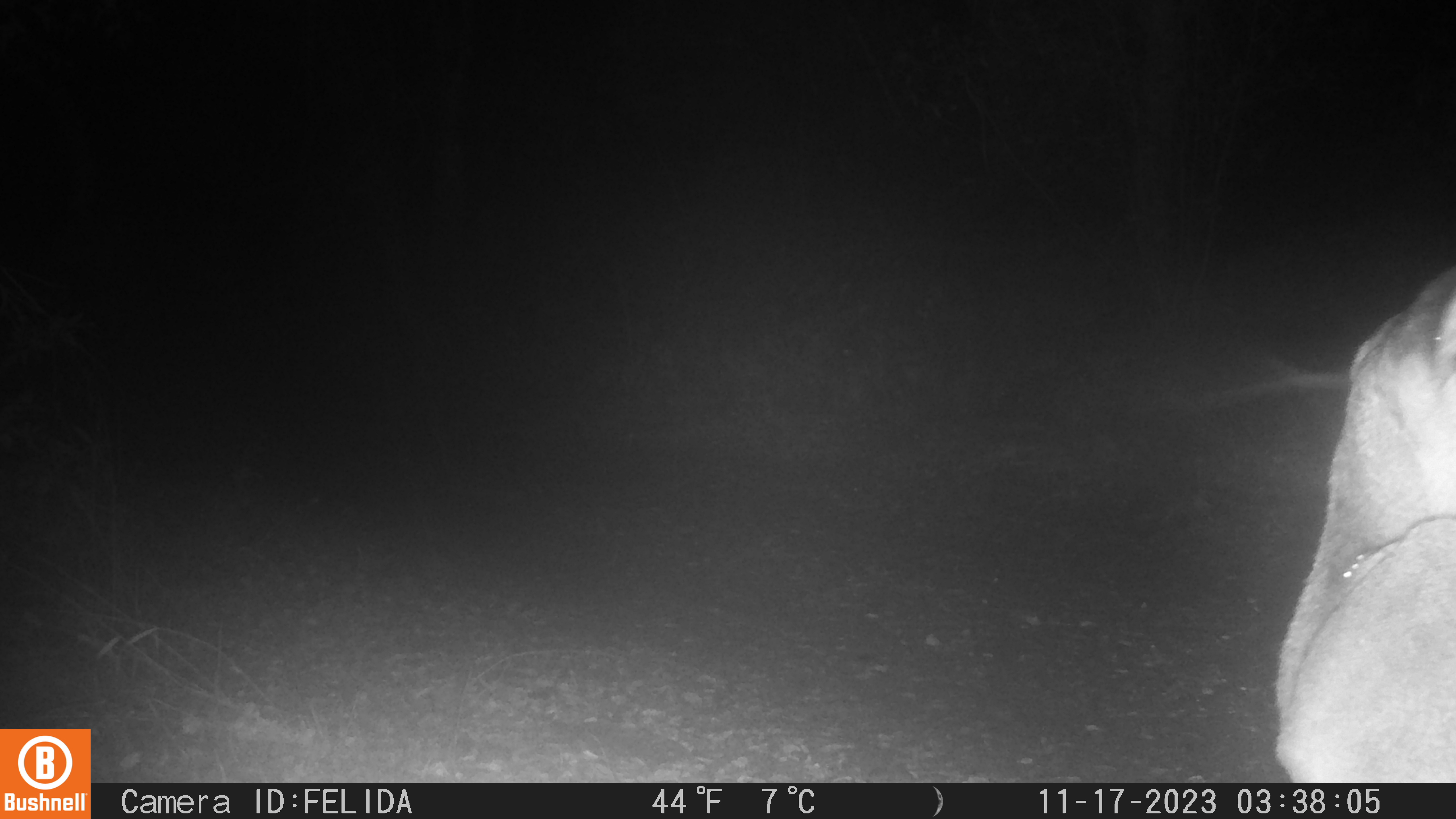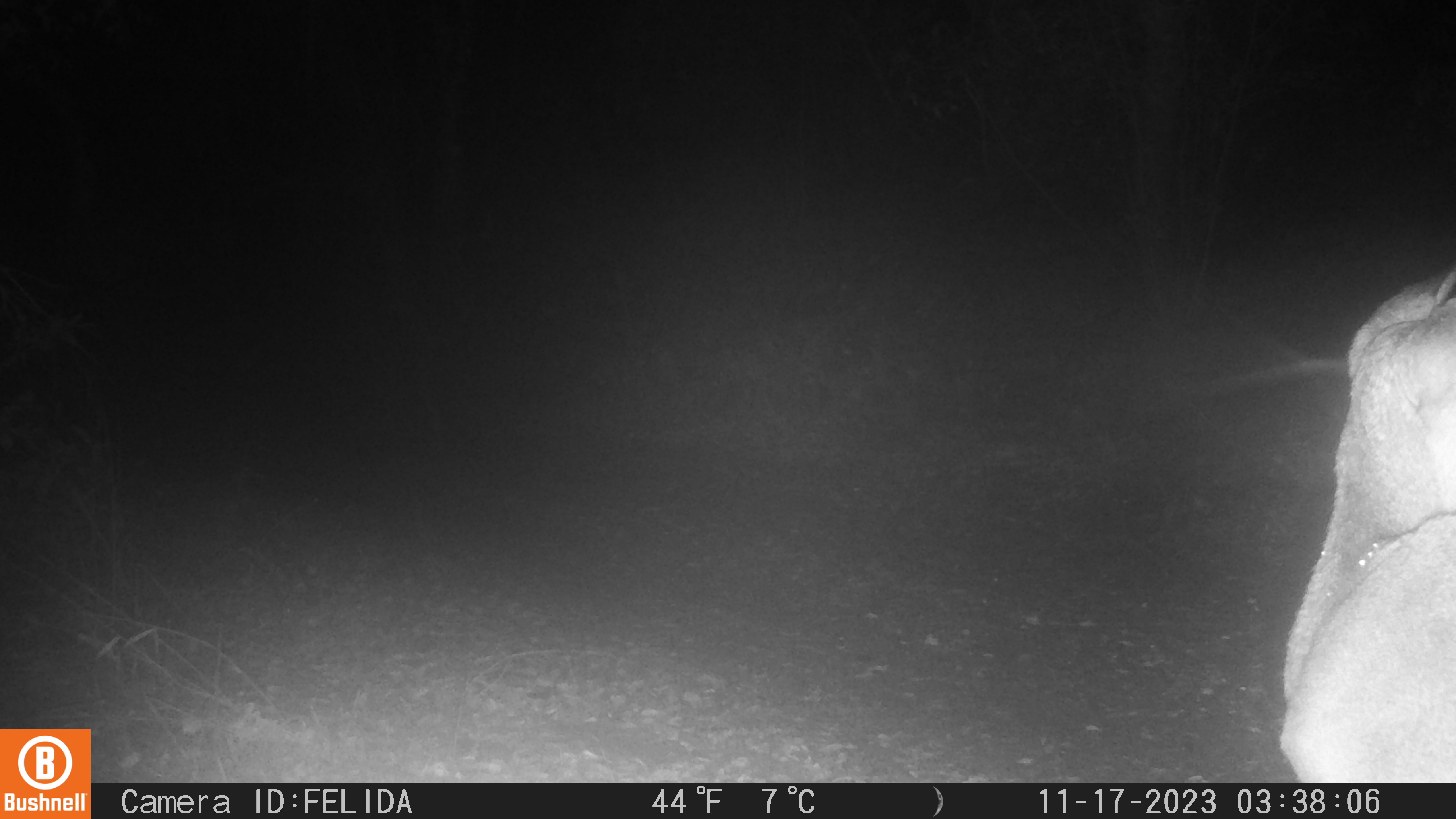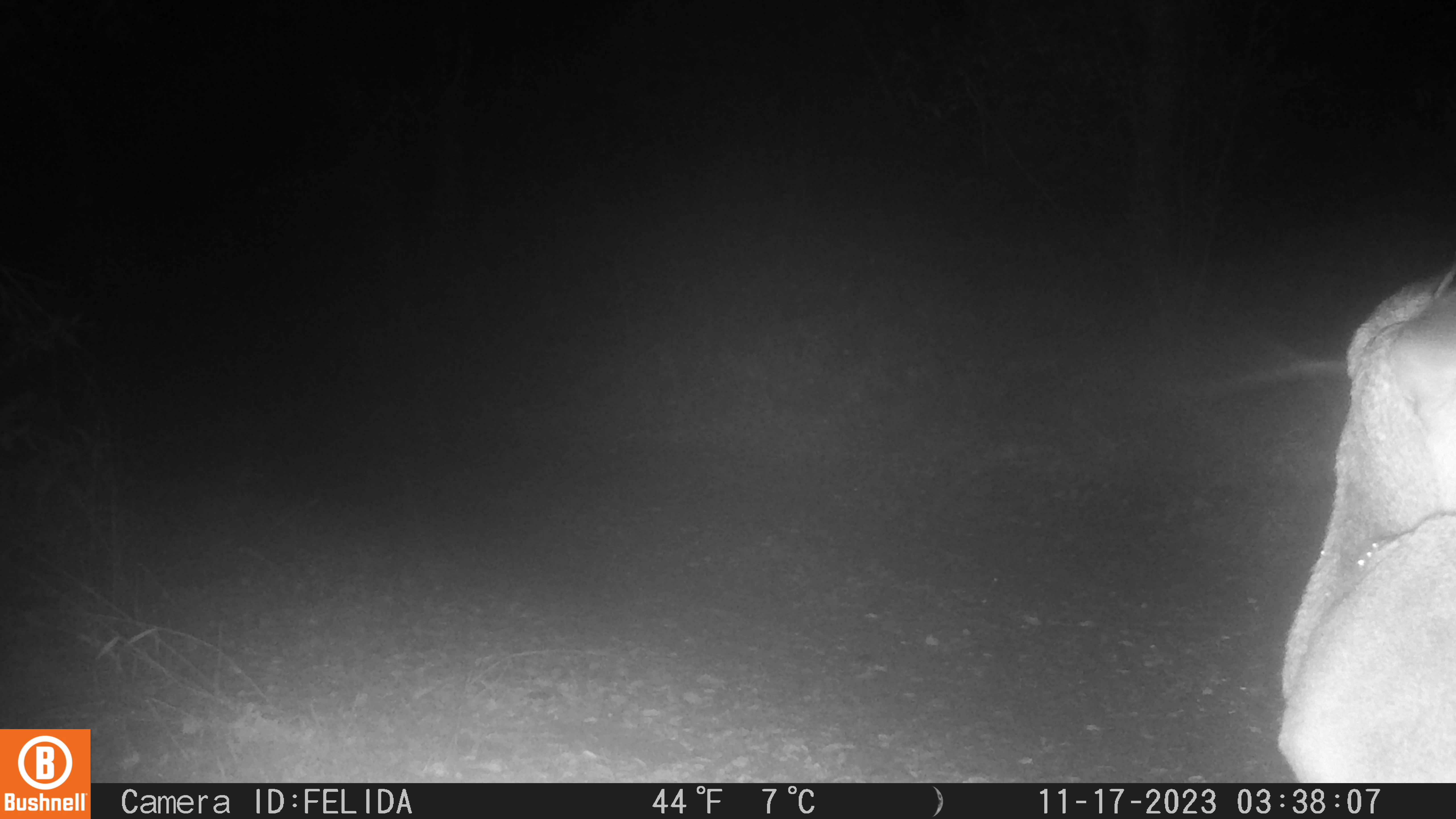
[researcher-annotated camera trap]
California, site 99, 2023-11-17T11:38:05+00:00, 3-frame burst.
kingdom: Animalia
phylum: Chordata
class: Mammalia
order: Artiodactyla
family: Cervidae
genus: Odocoileus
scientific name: Odocoileus hemionus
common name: mule deer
Mule deer (Odocoileus hemionus).